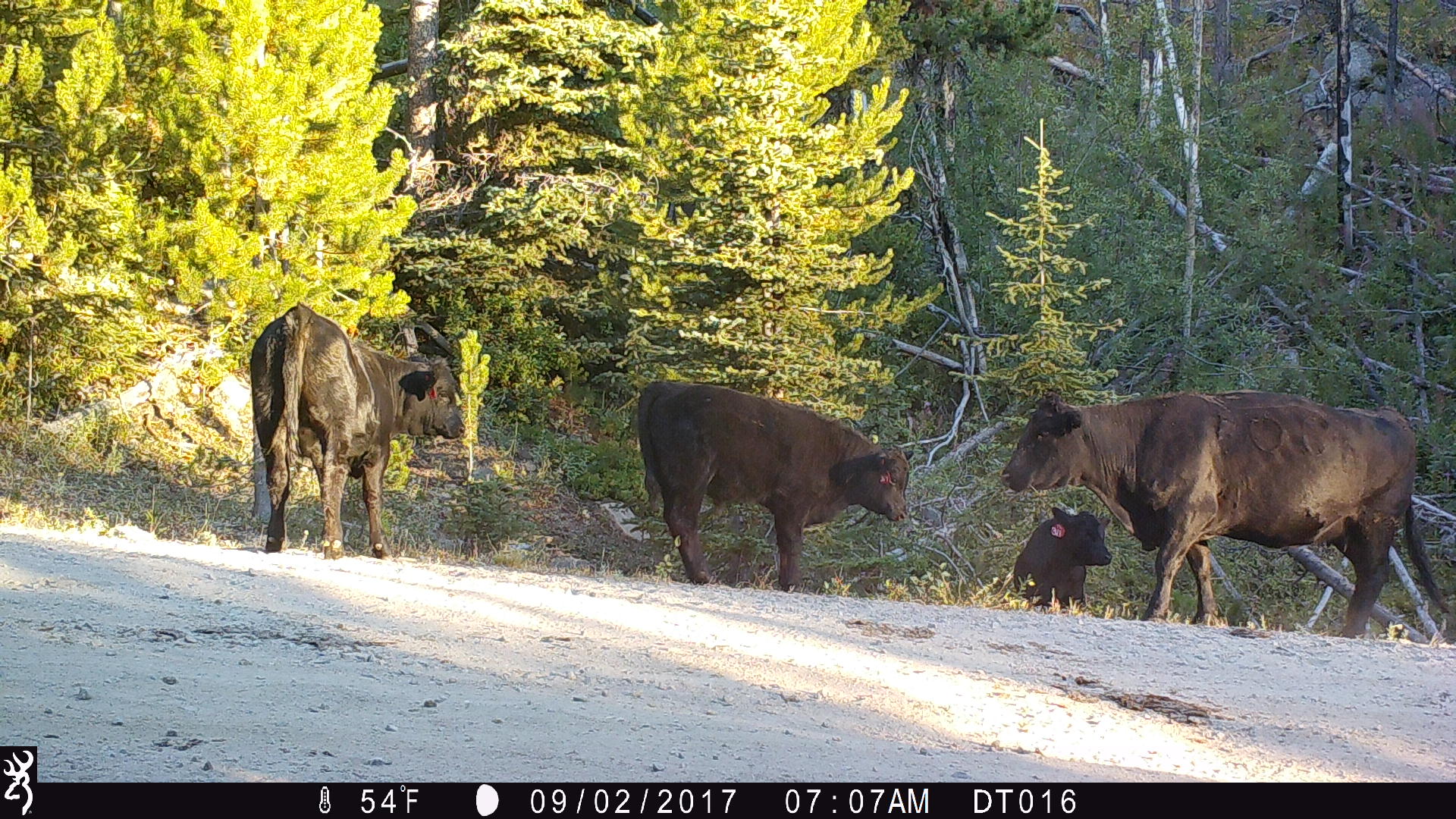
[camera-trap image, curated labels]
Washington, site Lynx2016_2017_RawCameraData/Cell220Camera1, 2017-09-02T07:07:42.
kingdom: Animalia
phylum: Chordata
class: Mammalia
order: Artiodactyla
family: Bovidae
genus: Bos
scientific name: Bos taurus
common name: domestic cattle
Domestic cattle (Bos taurus). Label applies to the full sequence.